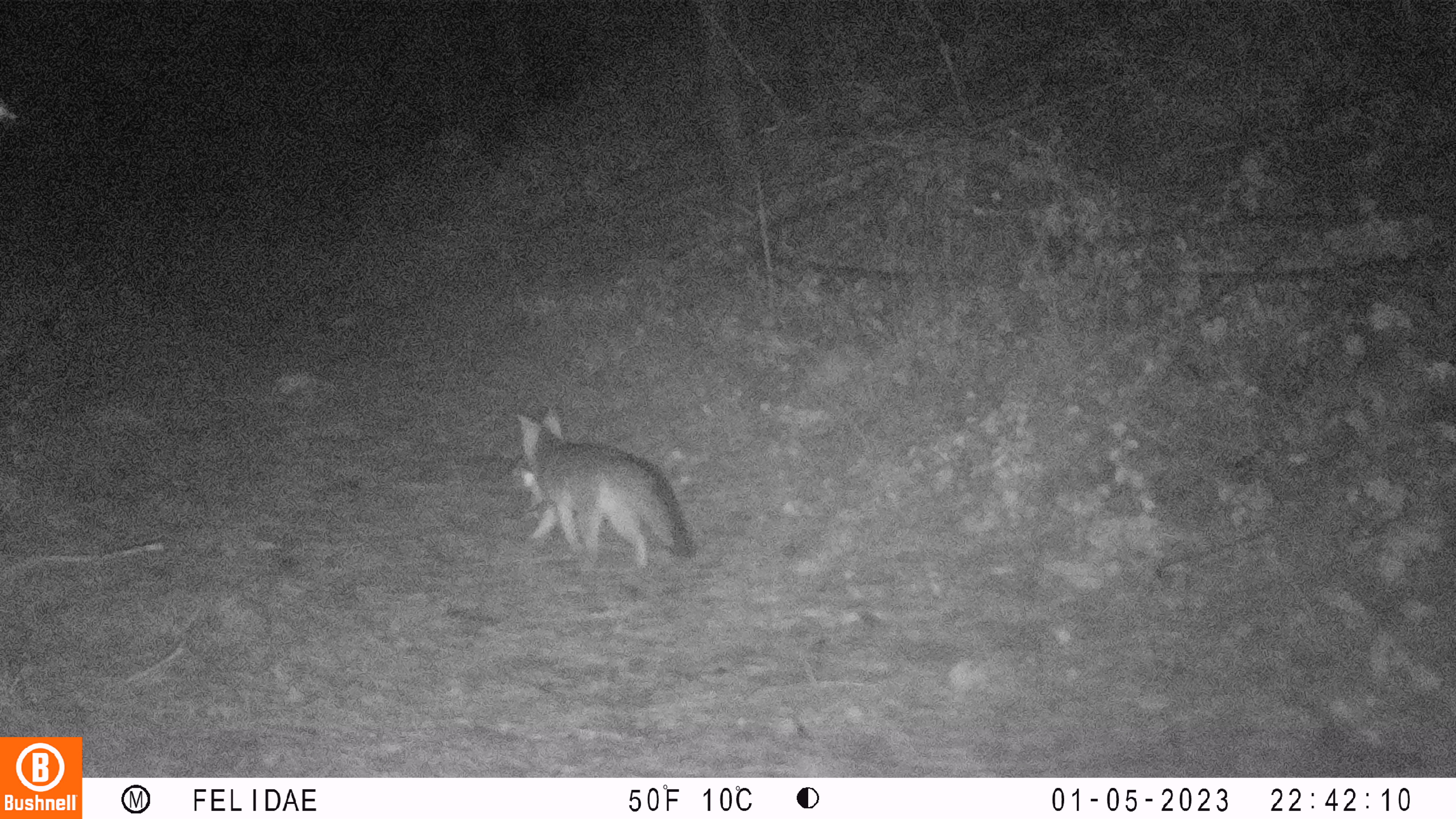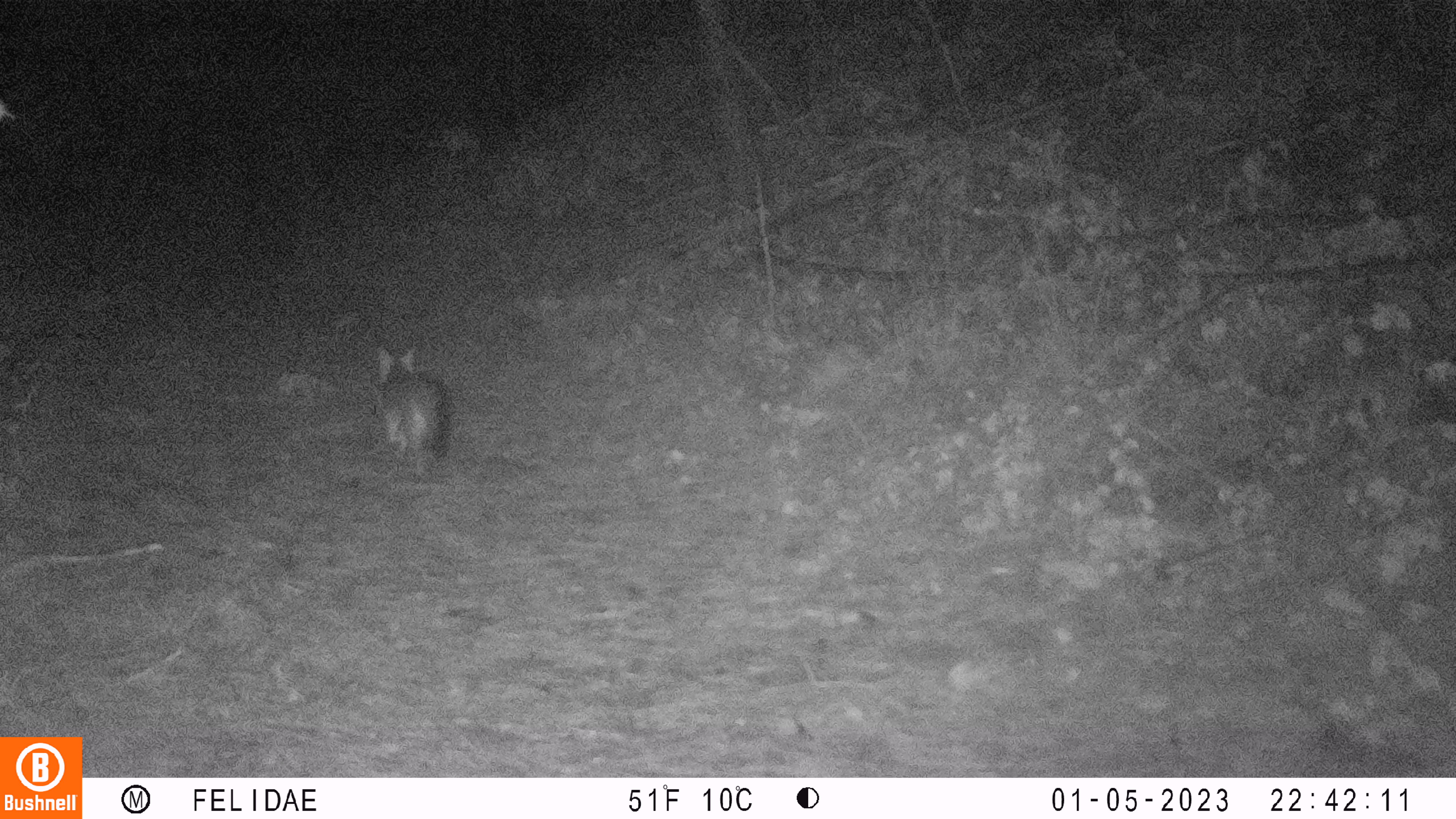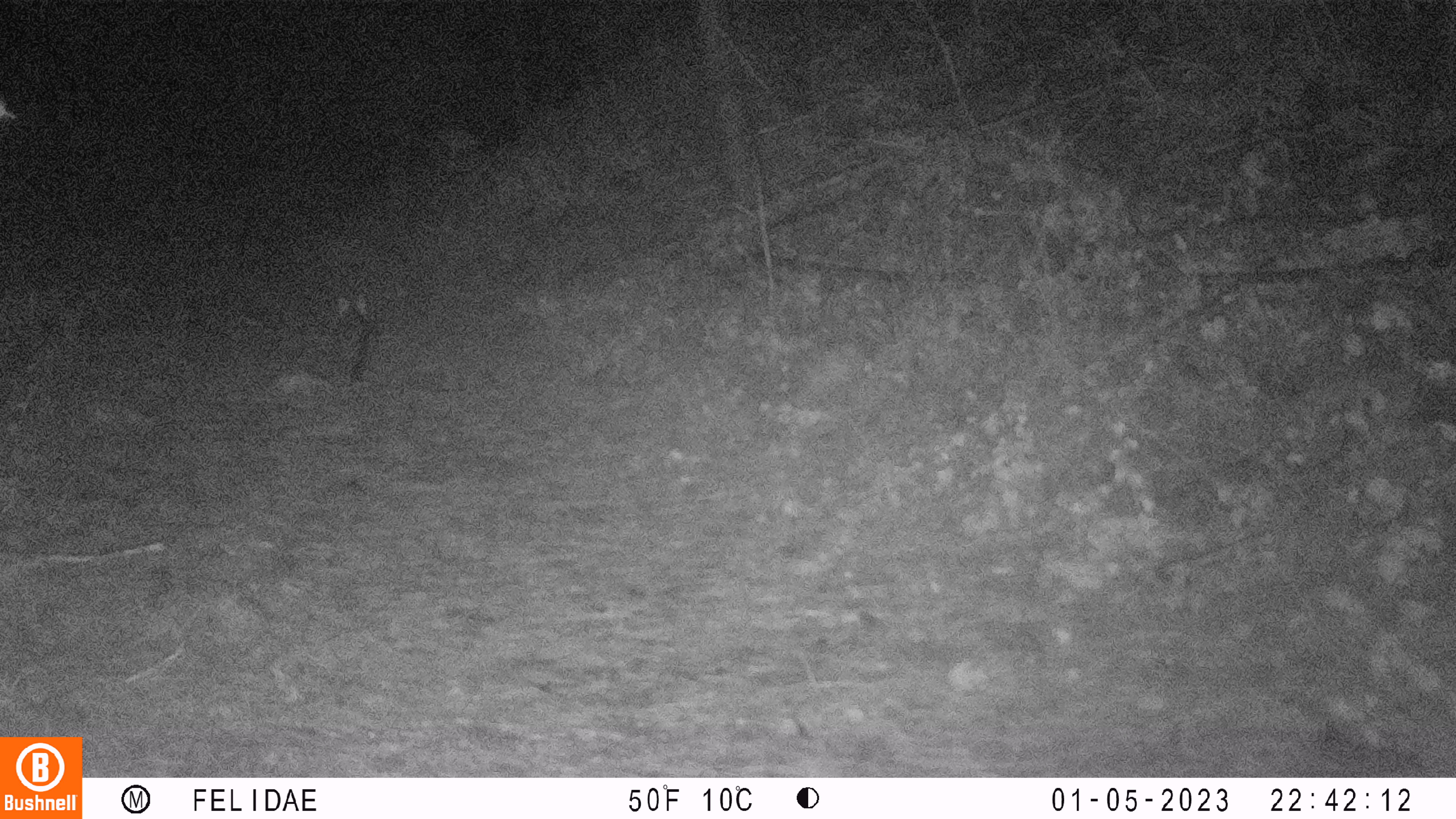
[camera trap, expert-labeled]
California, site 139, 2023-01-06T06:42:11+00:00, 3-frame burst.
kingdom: Animalia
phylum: Chordata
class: Mammalia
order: Carnivora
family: Canidae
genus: Urocyon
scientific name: Urocyon cinereoargenteus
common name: gray fox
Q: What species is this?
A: Gray fox (Urocyon cinereoargenteus).